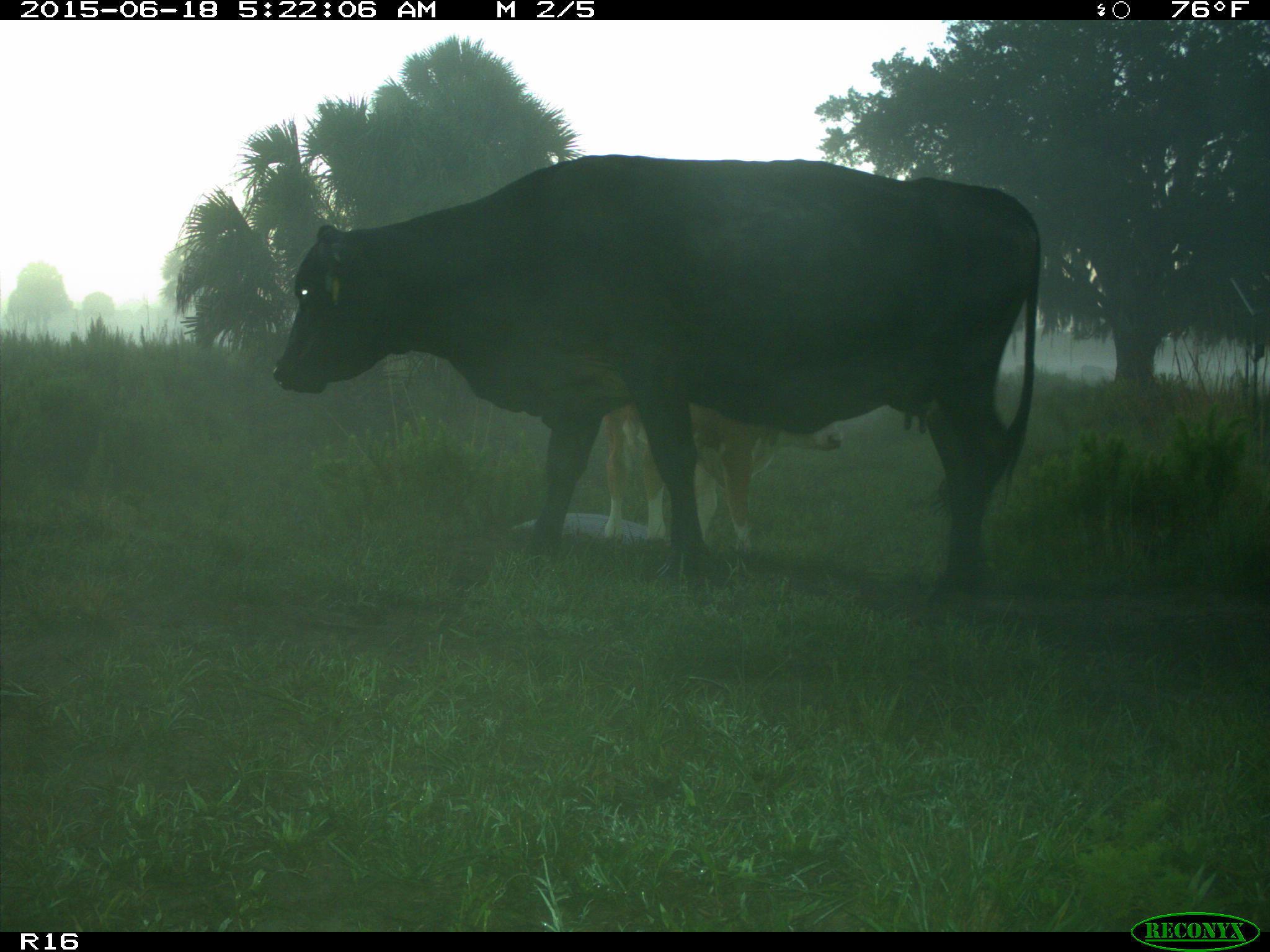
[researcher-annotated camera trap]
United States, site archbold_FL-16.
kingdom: Animalia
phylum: Chordata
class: Mammalia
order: Artiodactyla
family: Bovidae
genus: Bos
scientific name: Bos taurus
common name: domestic cow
Bos taurus (domestic cow).